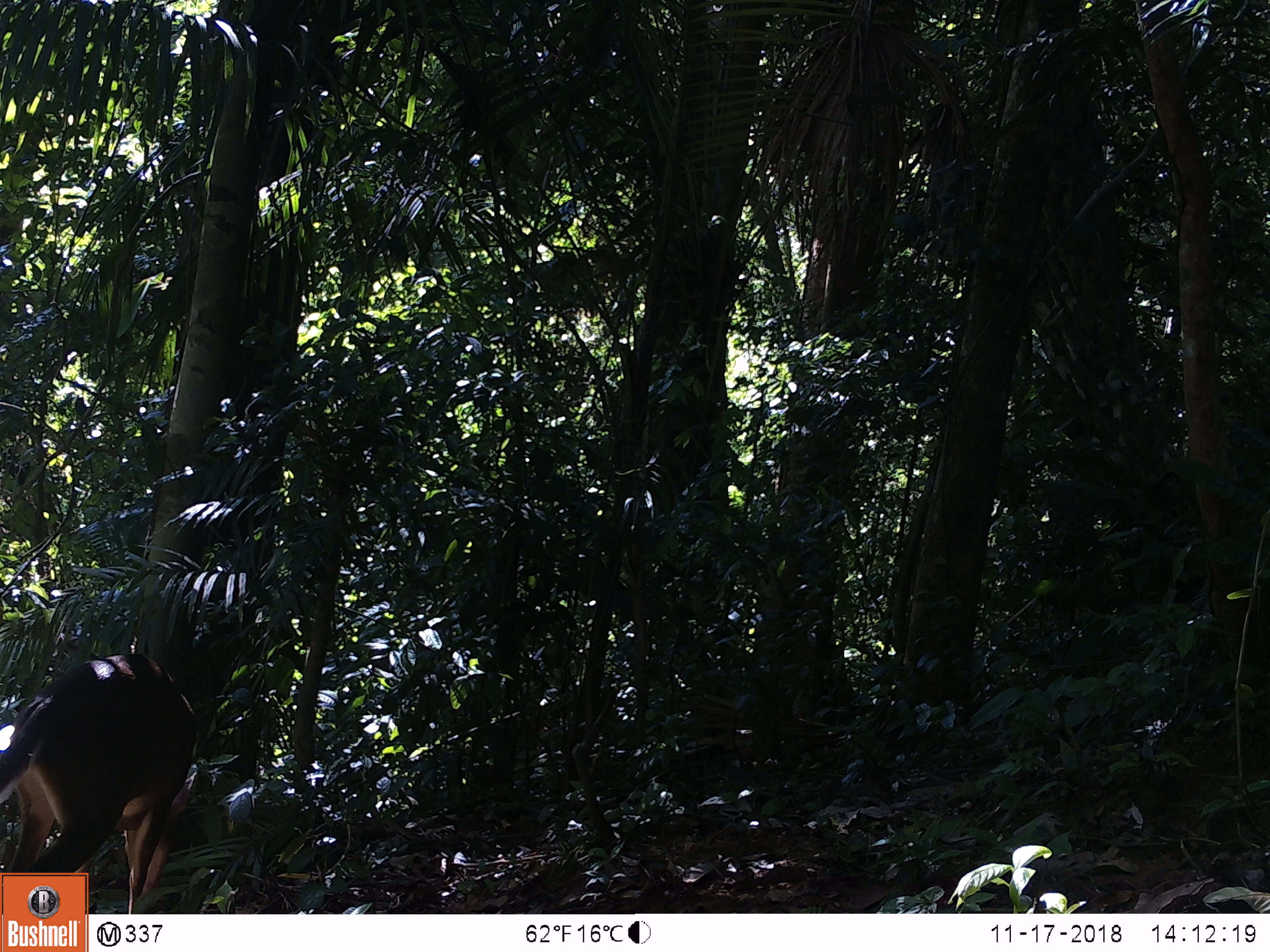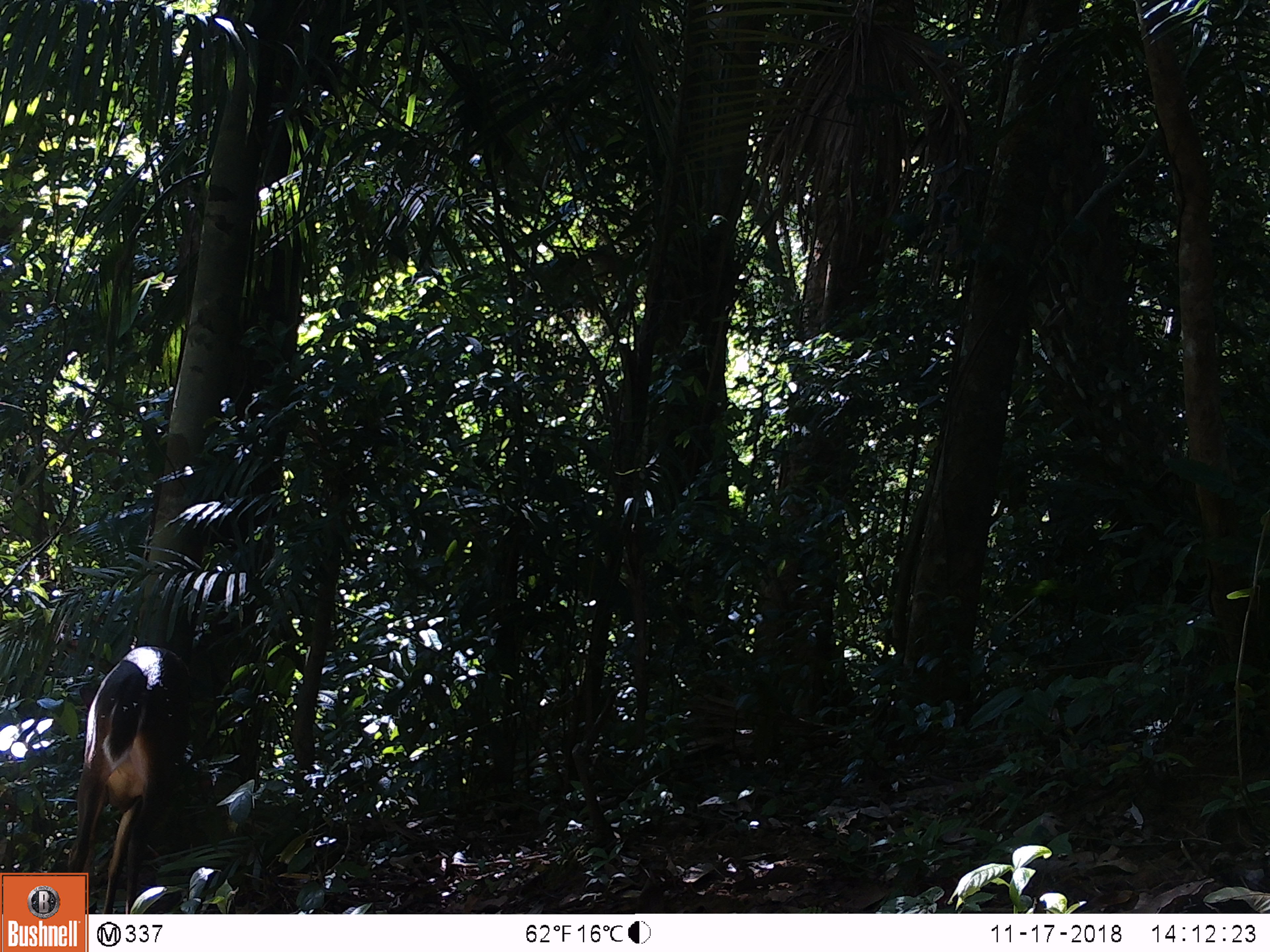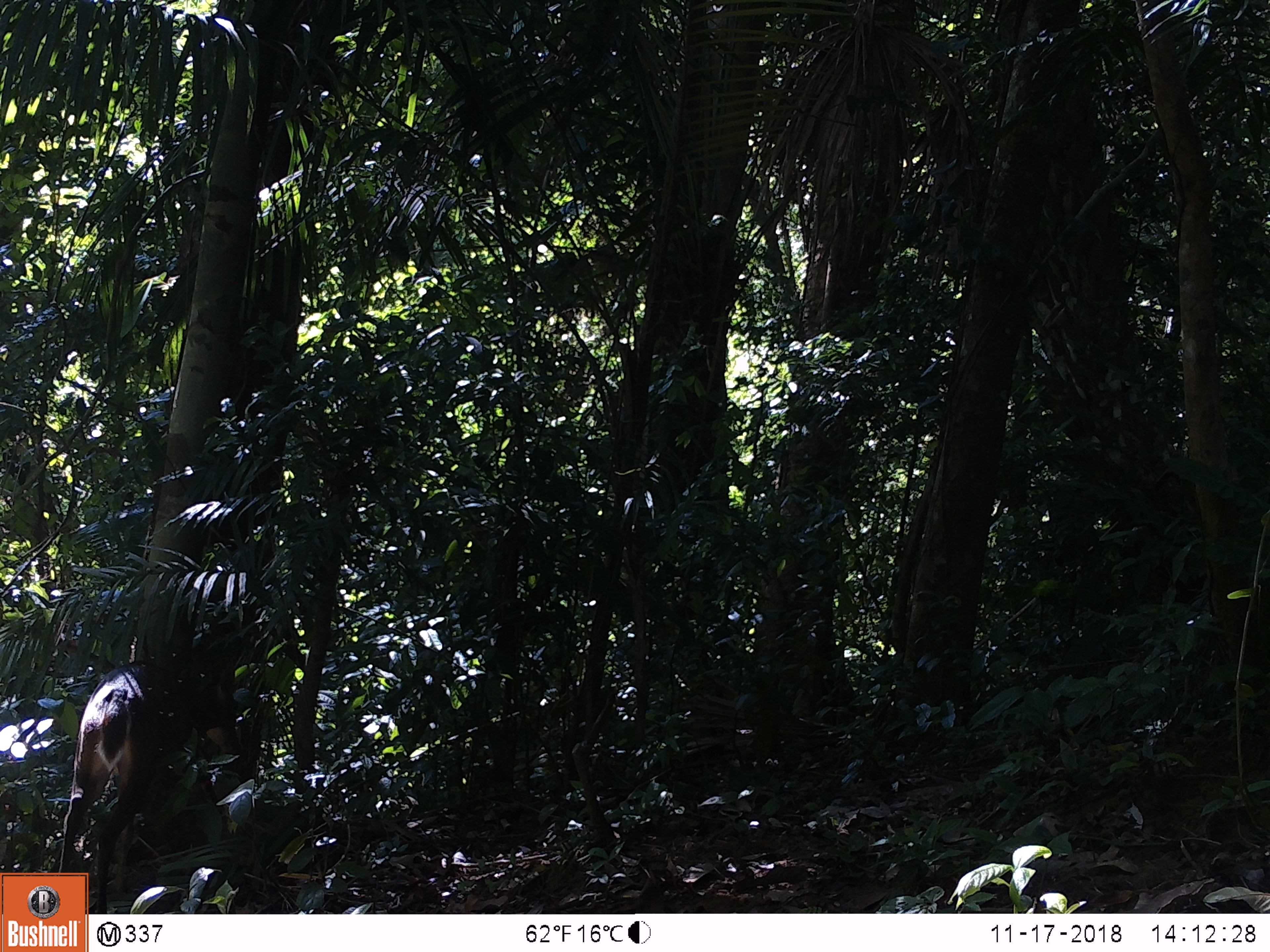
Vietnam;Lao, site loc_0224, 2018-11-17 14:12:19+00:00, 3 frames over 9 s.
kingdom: Animalia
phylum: Chordata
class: Mammalia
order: Artiodactyla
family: Cervidae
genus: Muntiacus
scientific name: Muntiacus vuquangensis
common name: large-antlered muntjac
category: large antlered muntjac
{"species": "large antlered muntjac (large-antlered muntjac) (Muntiacus vuquangensis)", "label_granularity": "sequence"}